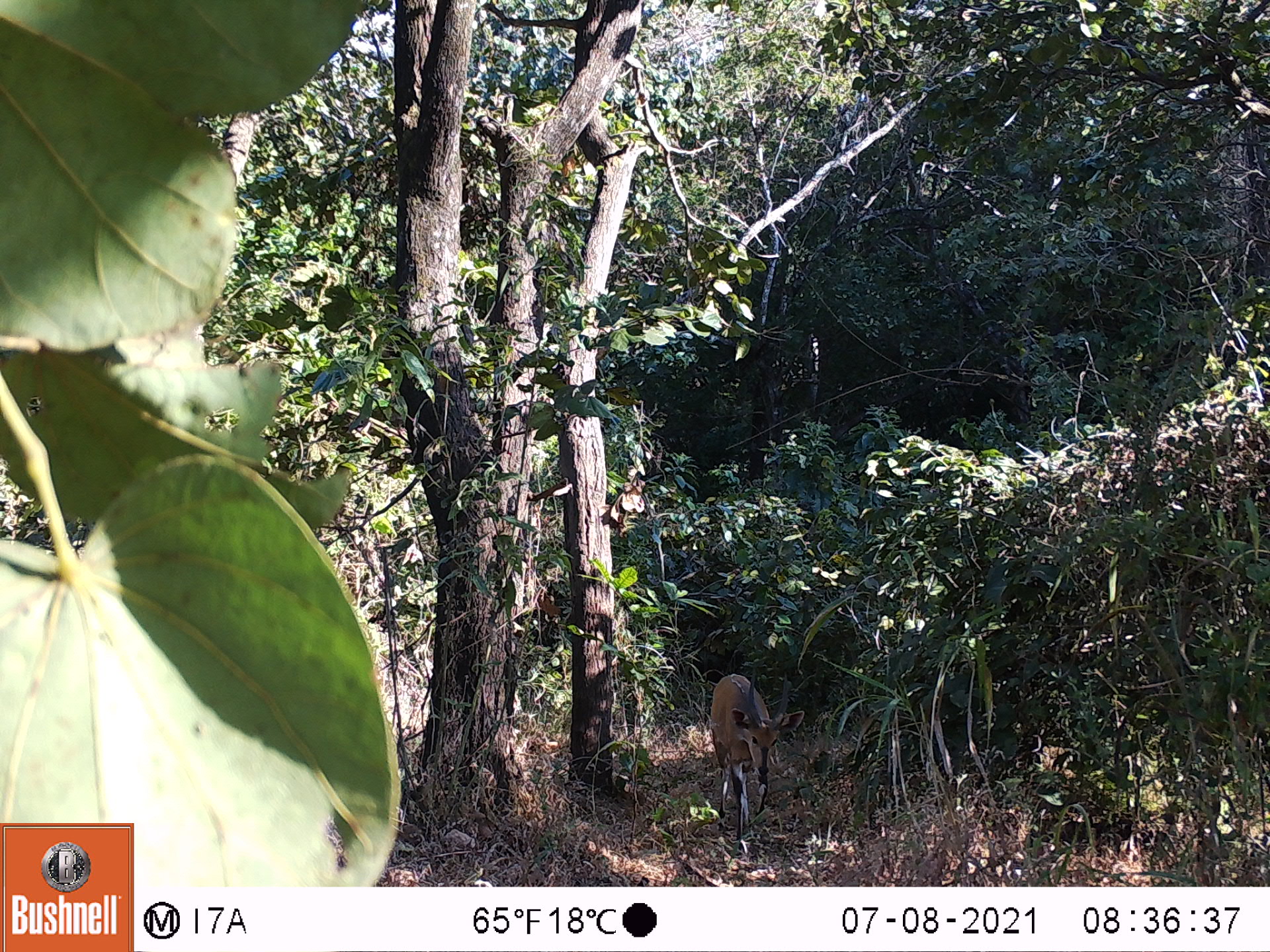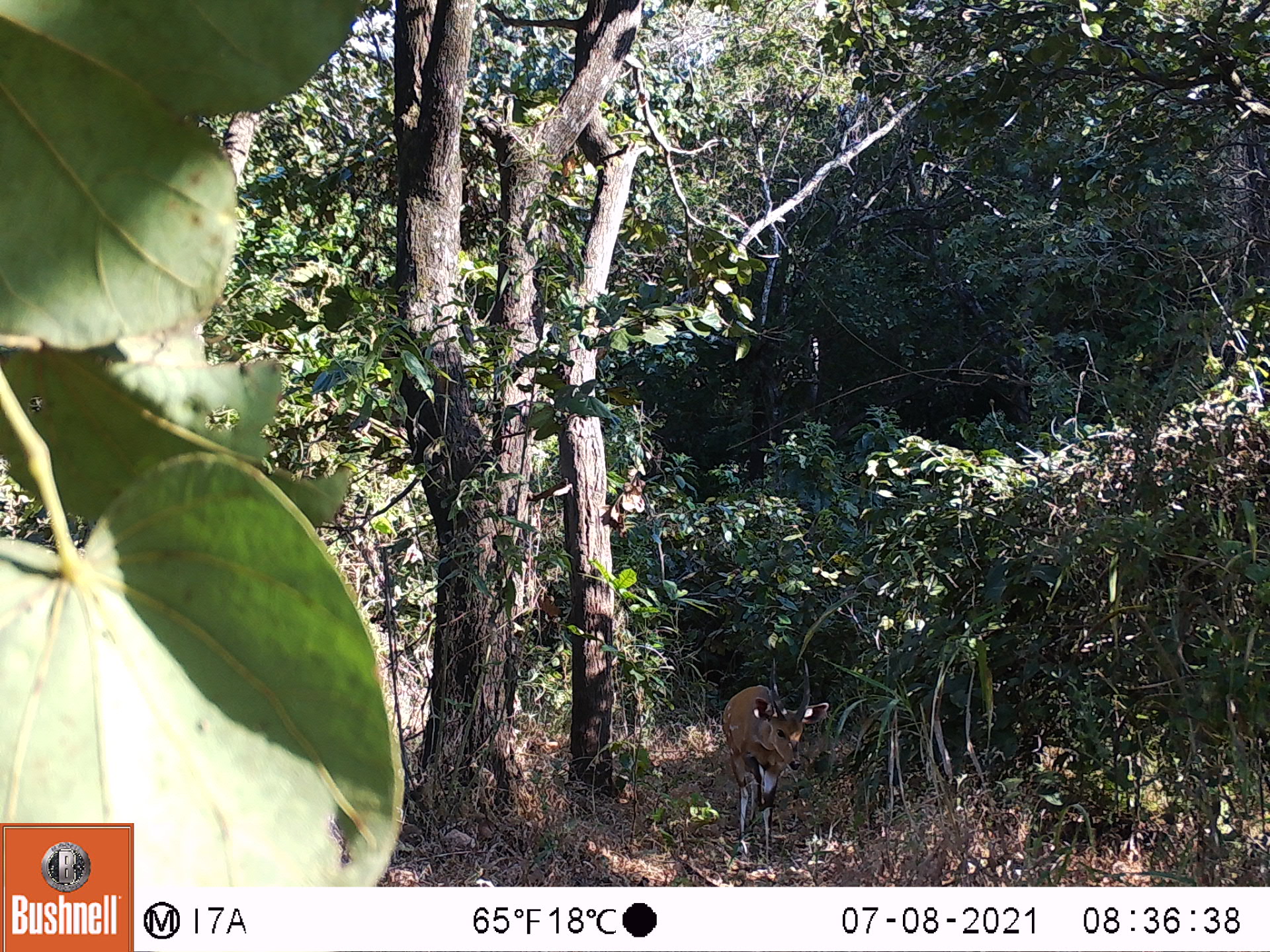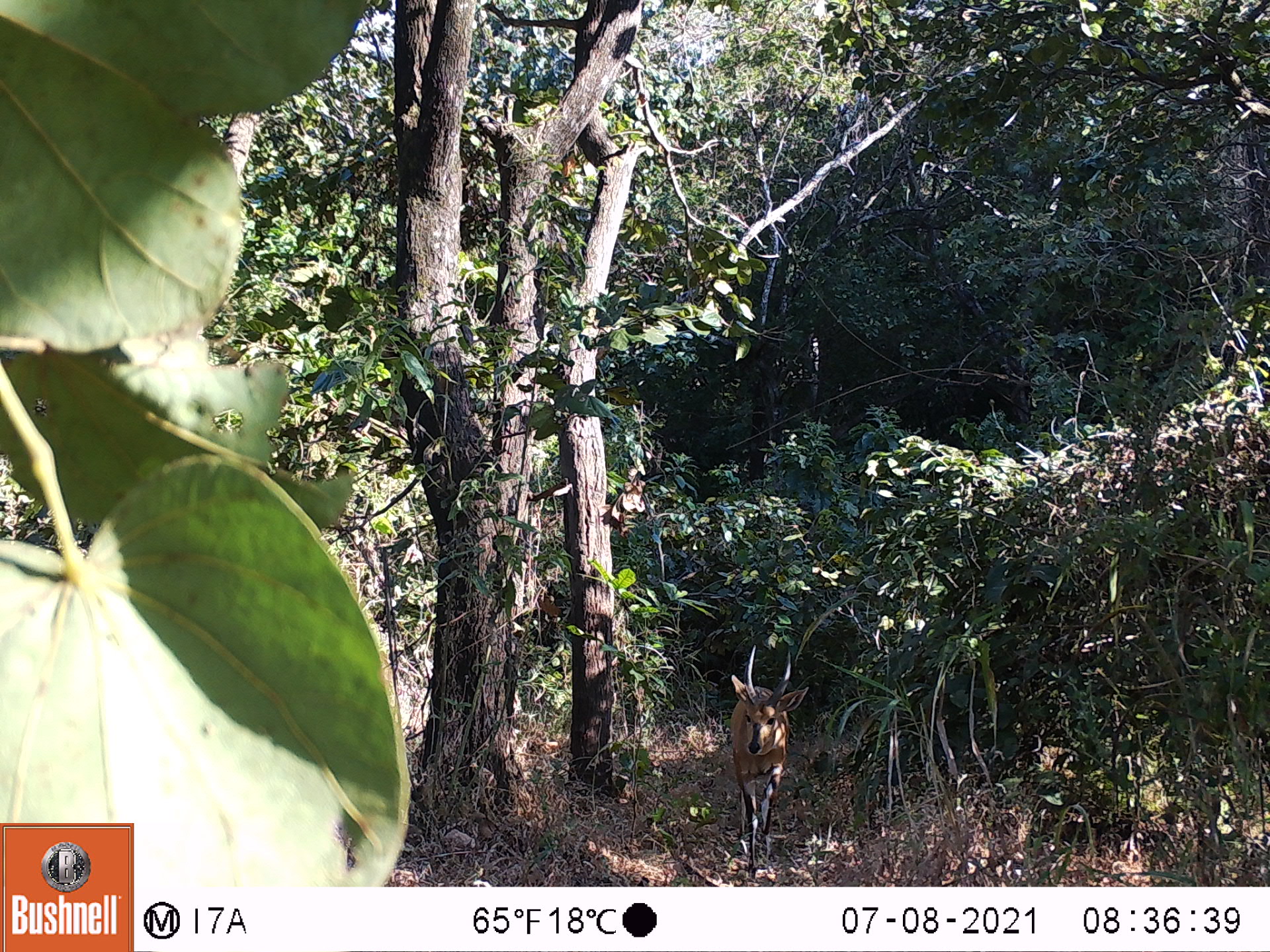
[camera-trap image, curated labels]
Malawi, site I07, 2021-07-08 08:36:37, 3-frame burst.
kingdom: Animalia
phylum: Chordata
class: Mammalia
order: Artiodactyla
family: Bovidae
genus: Tragelaphus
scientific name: Tragelaphus sylvaticus sylvaticus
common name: cape bushbuck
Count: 1.